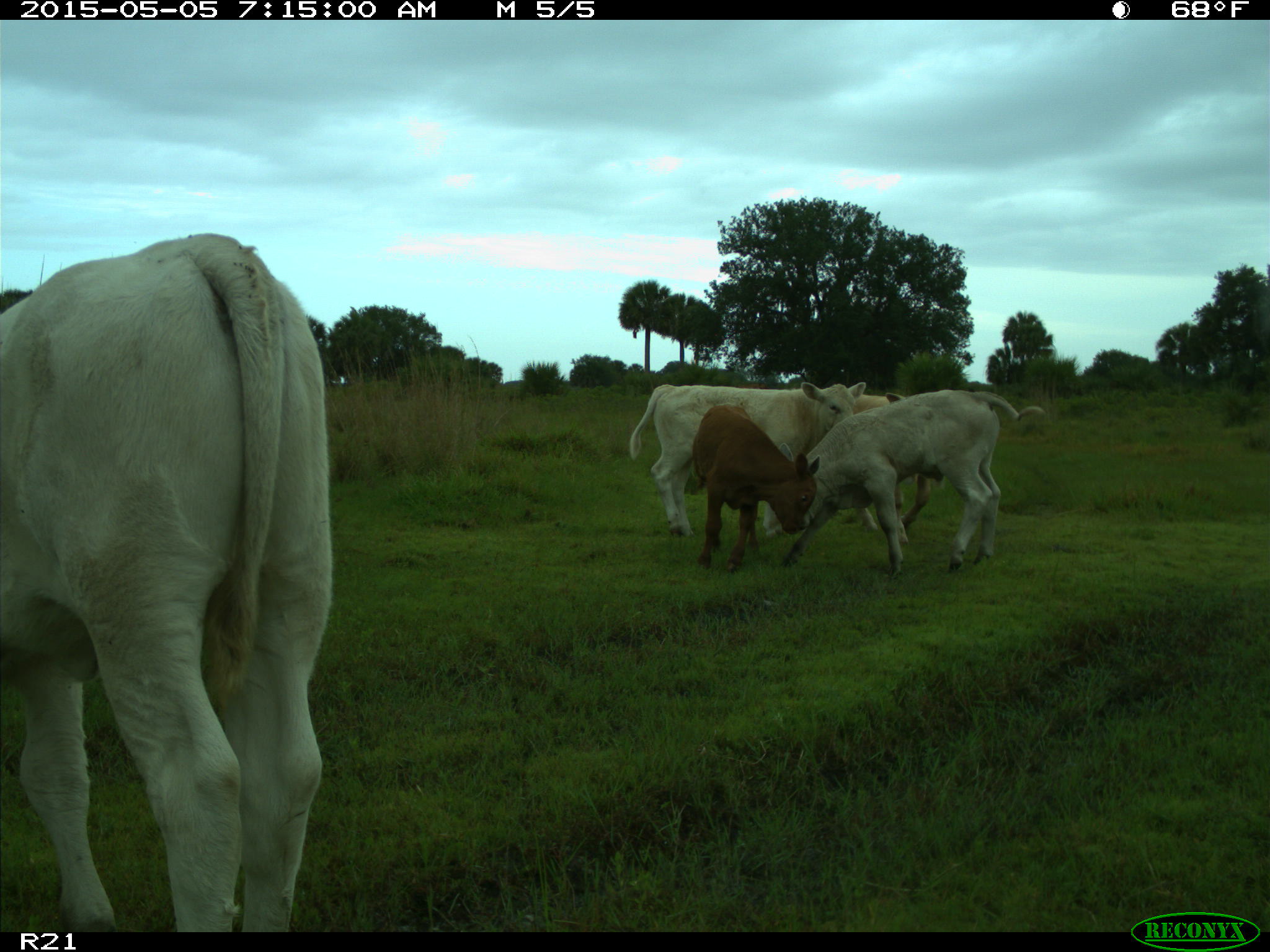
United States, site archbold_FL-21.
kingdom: Animalia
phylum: Chordata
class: Mammalia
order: Artiodactyla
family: Bovidae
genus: Bos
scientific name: Bos taurus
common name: domestic cow